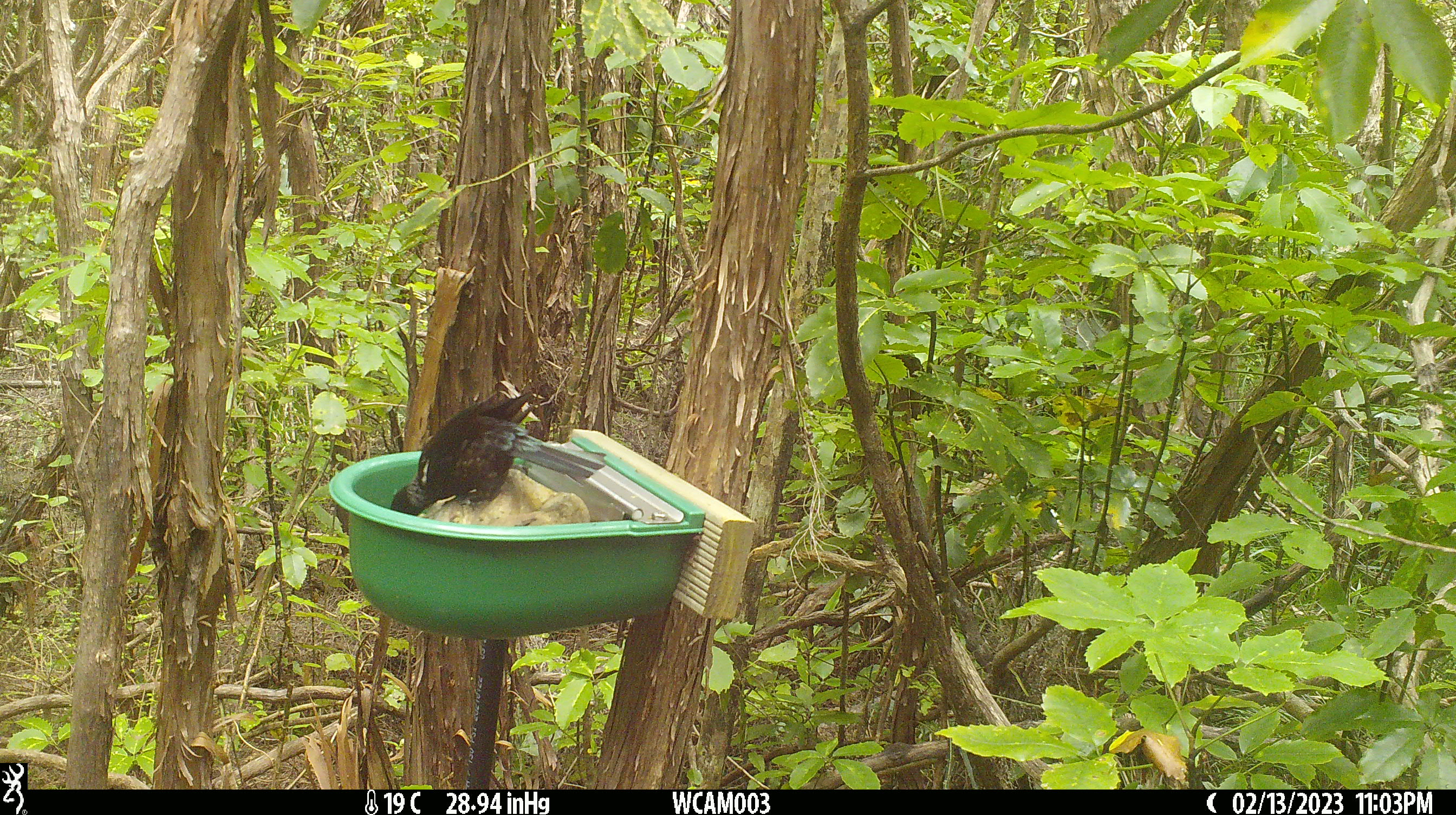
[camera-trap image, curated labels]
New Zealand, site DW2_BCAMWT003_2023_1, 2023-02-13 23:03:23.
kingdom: Animalia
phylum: Chordata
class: Aves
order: Passeriformes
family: Meliphagidae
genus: Prosthemadera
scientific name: Prosthemadera novaeseelandiae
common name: tui